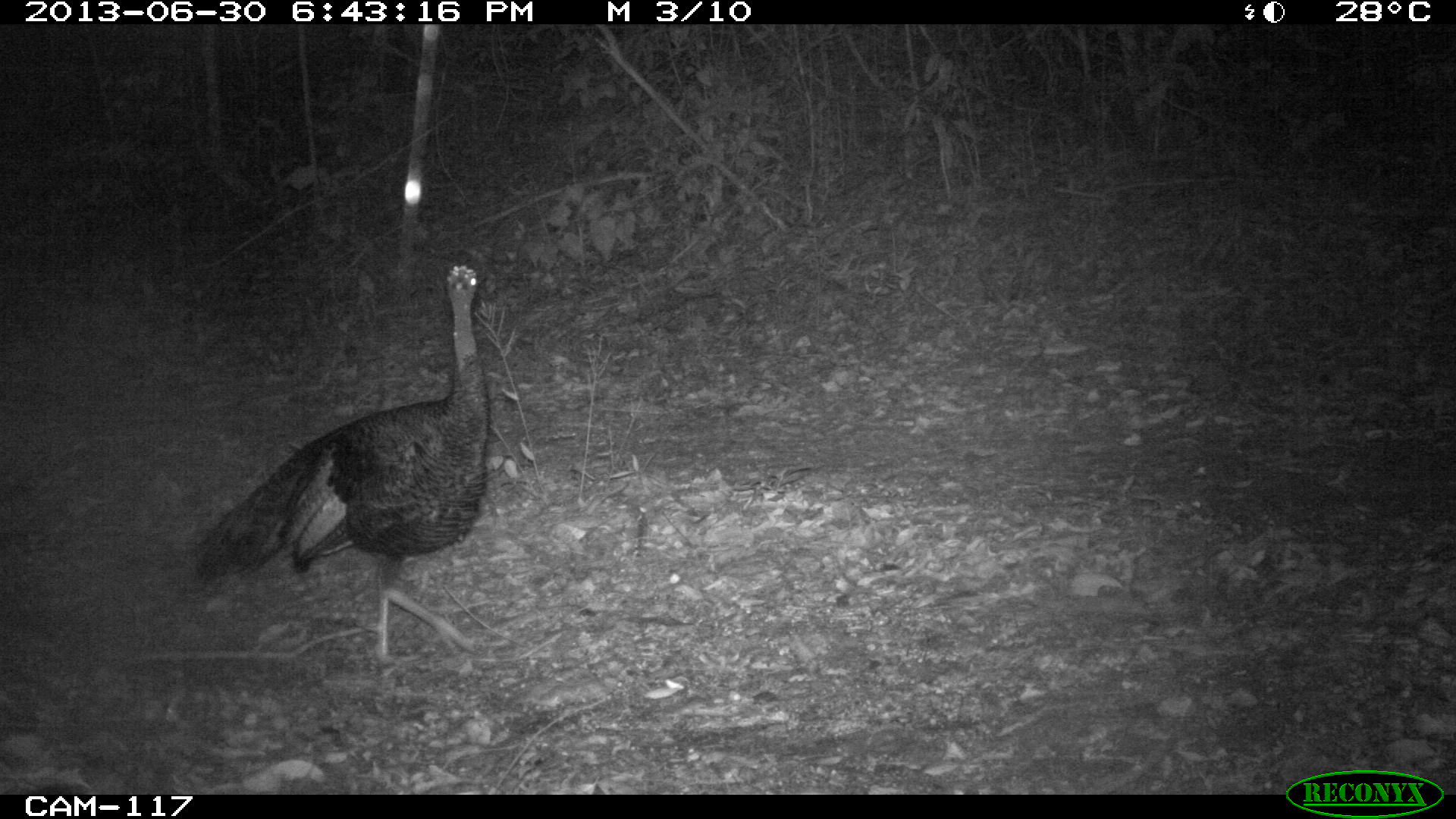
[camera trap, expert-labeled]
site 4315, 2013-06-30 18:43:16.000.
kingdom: Animalia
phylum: Chordata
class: Aves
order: Galliformes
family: Phasianidae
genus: Meleagris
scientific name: Meleagris ocellata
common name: ocellated turkey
Meleagris ocellata (ocellated turkey), count 1, sex female.